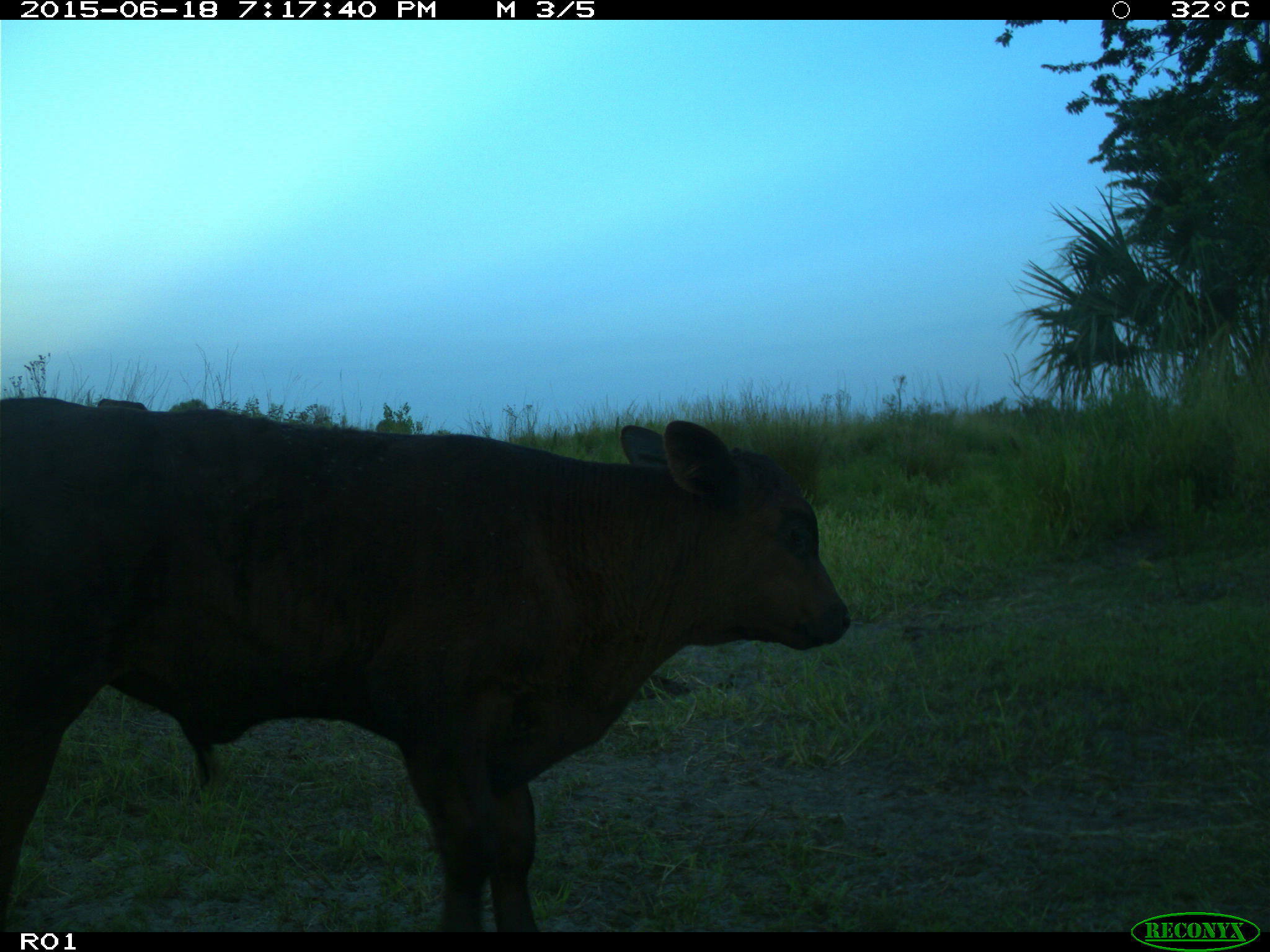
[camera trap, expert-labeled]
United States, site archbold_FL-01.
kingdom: Animalia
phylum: Chordata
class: Mammalia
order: Artiodactyla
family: Bovidae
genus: Bos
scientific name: Bos taurus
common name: domestic cow